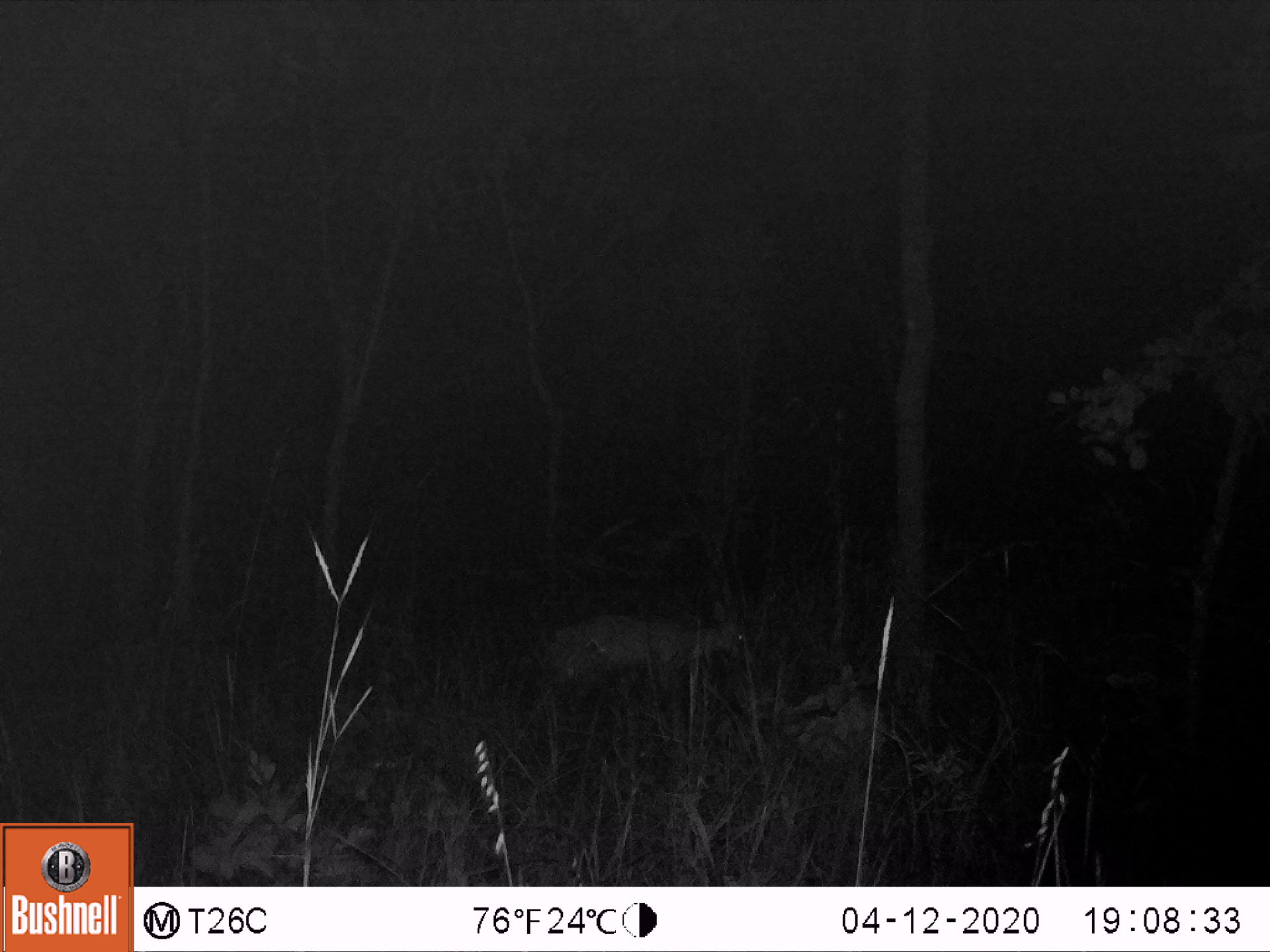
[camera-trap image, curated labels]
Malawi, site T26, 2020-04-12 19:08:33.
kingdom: Animalia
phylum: Chordata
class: Mammalia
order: Artiodactyla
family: Bovidae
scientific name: Antilopinae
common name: small antelope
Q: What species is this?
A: Small antelope (Antilopinae).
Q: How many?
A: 1.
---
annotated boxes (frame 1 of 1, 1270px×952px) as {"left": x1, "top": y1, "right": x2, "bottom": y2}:
small antelope: {"left": 527, "top": 582, "right": 771, "bottom": 741}